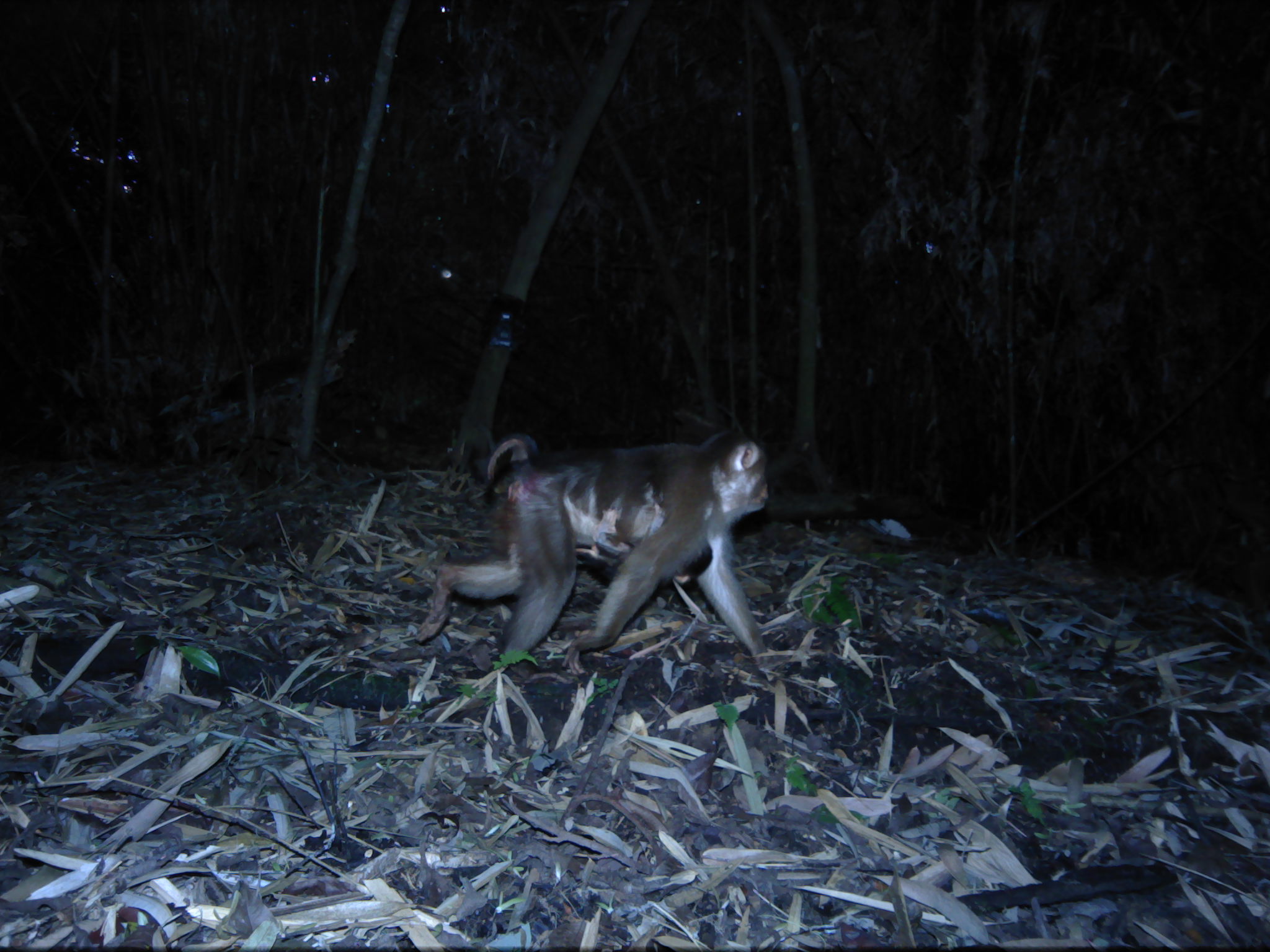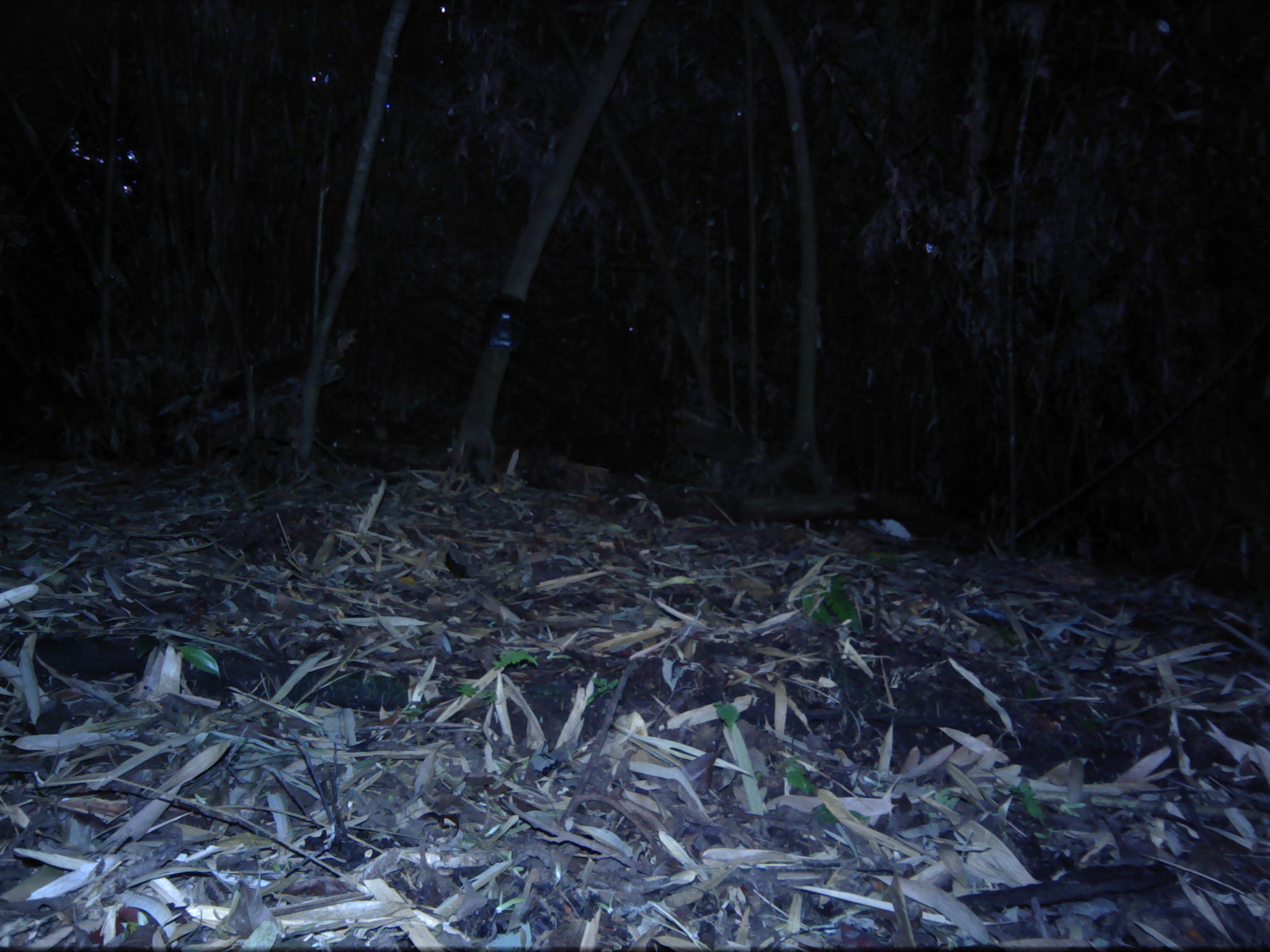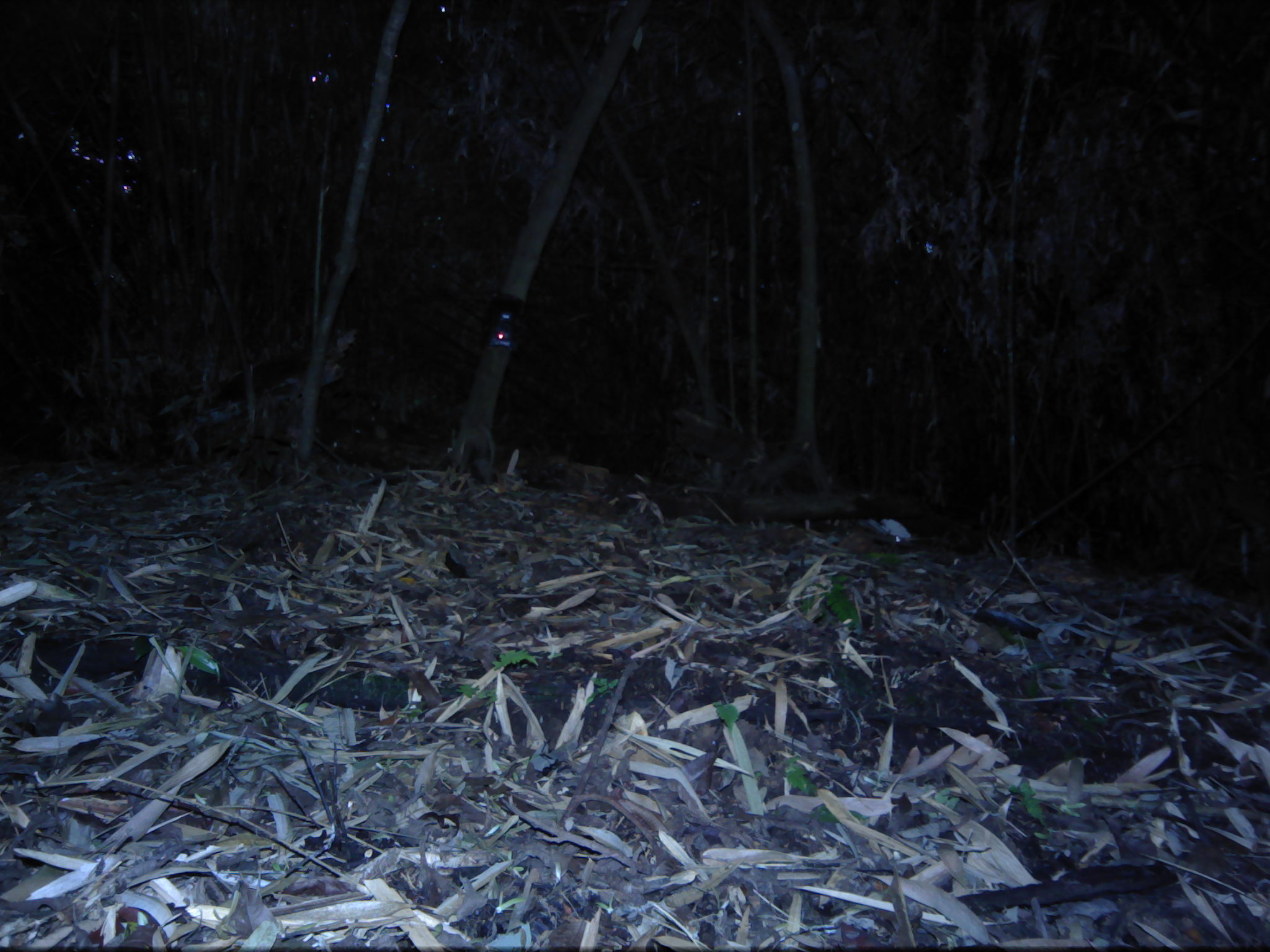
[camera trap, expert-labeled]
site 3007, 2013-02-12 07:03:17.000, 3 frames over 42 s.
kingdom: Animalia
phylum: Chordata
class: Mammalia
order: Primates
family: Cercopithecidae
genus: Macaca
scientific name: Macaca nemestrina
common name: southern pig-tailed macaque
Macaca nemestrina (southern pig-tailed macaque), count 2.